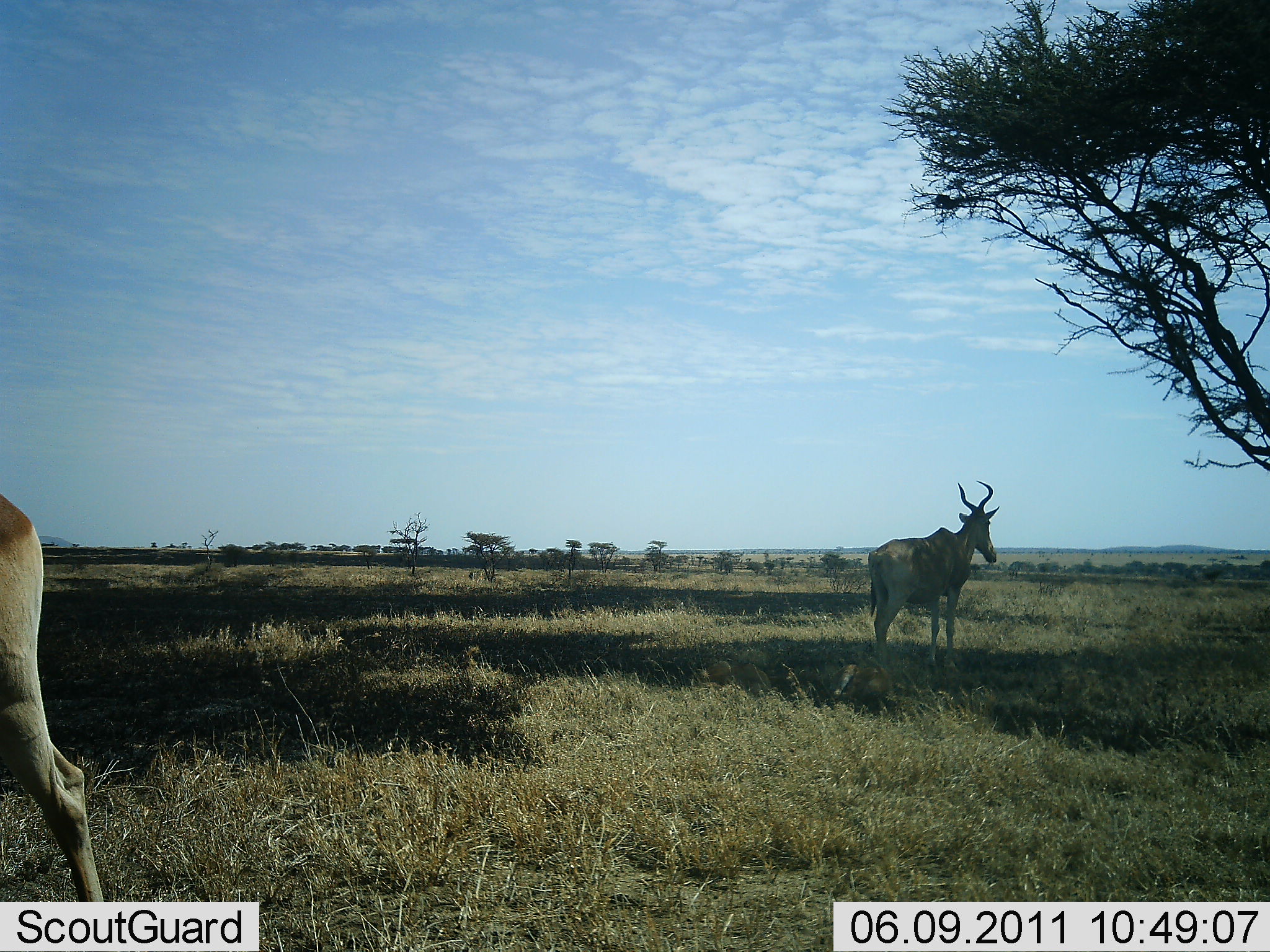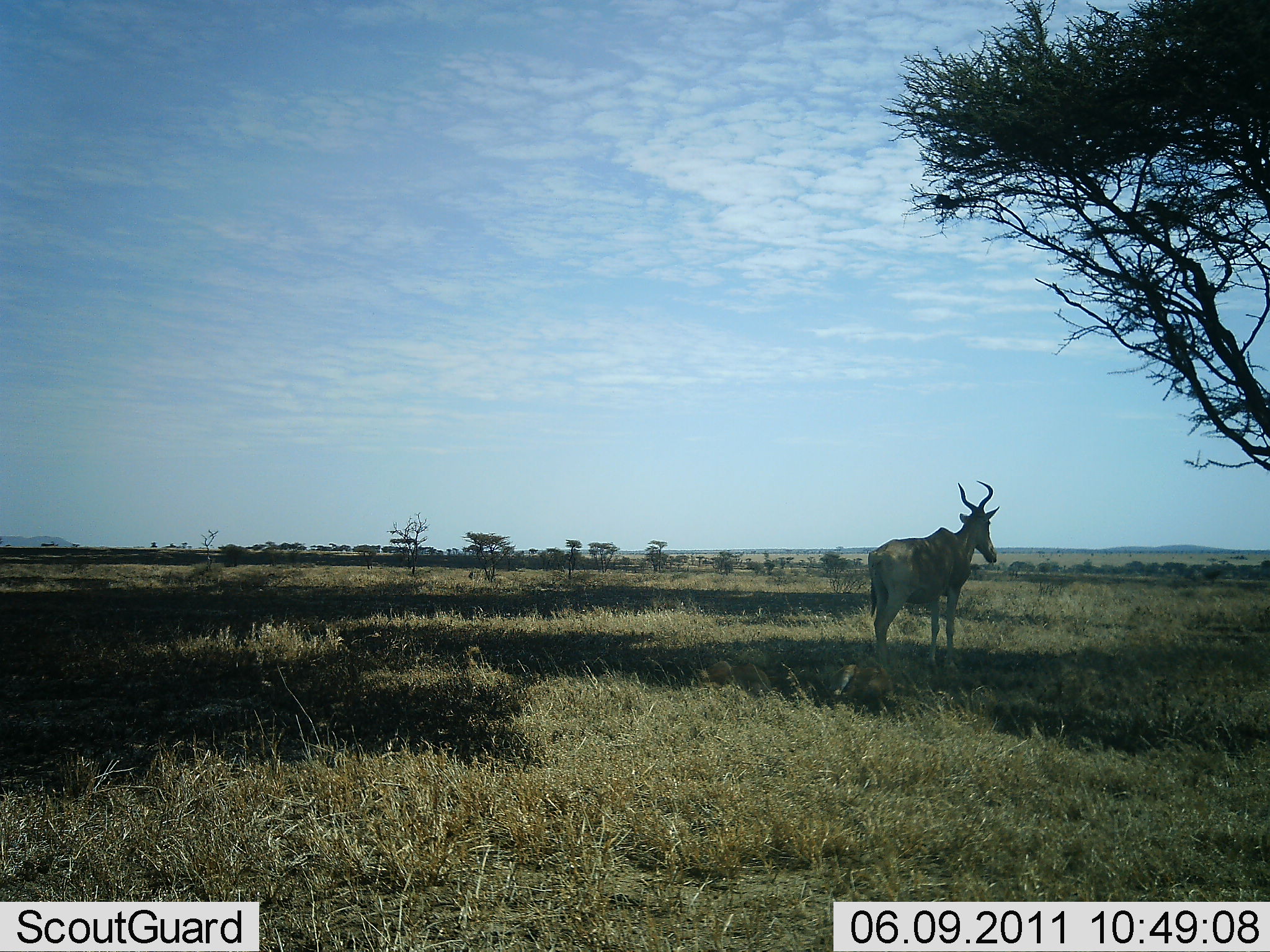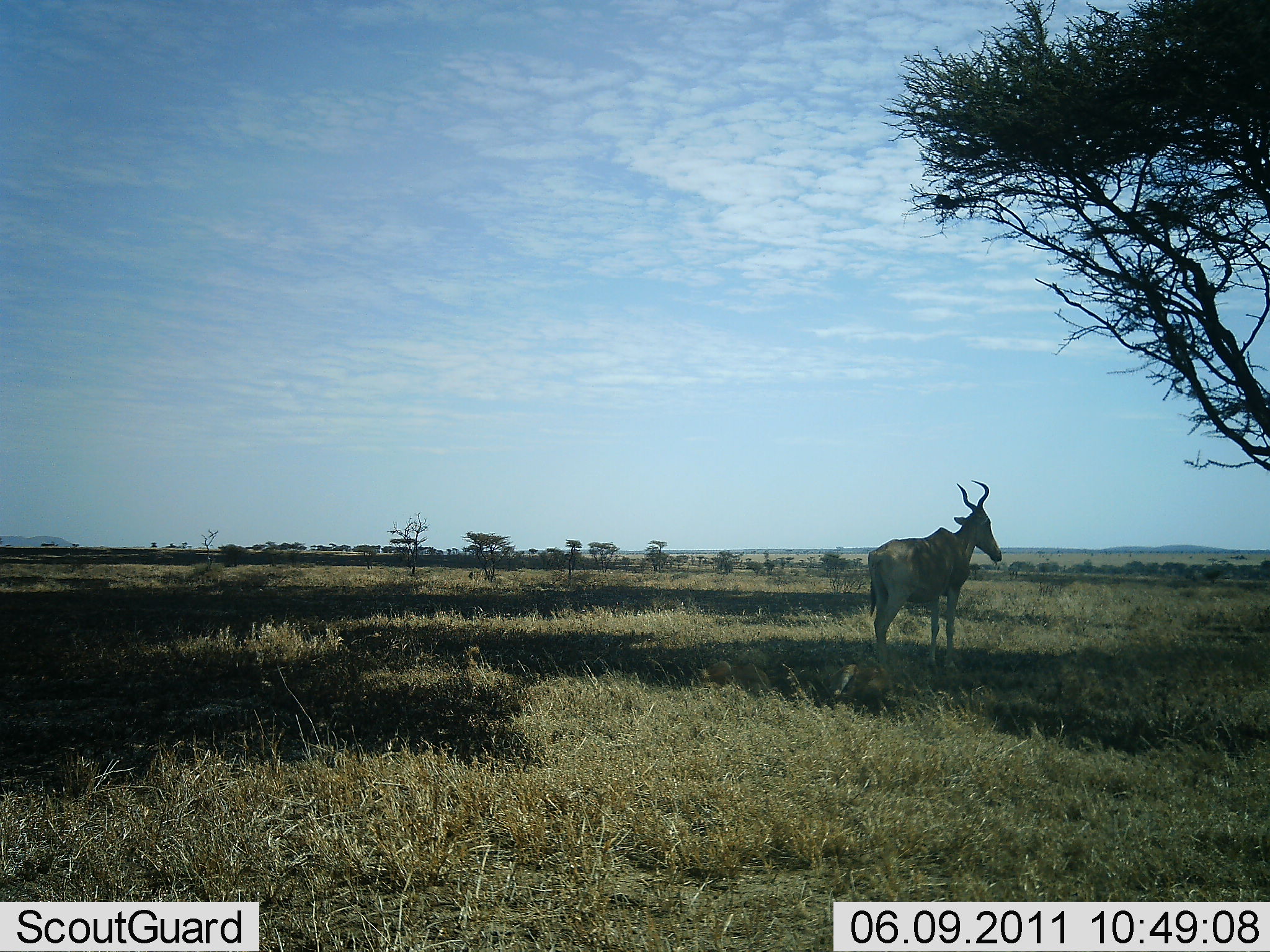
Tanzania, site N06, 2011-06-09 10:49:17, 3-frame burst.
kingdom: Animalia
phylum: Chordata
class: Mammalia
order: Artiodactyla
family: Bovidae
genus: Alcelaphus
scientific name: Alcelaphus buselaphus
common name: hartebeest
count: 2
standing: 100%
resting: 10%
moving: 20%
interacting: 0%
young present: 0%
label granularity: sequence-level